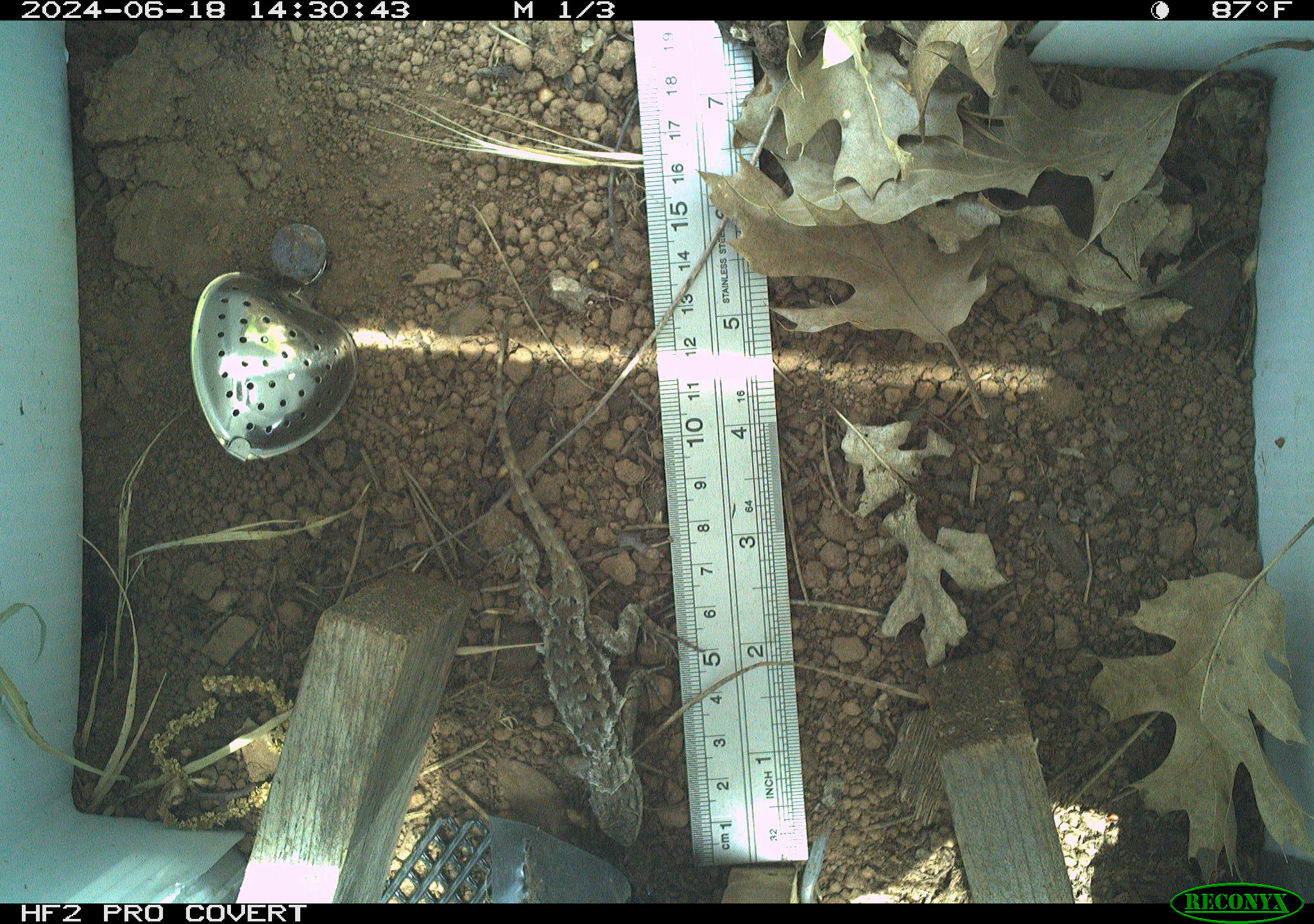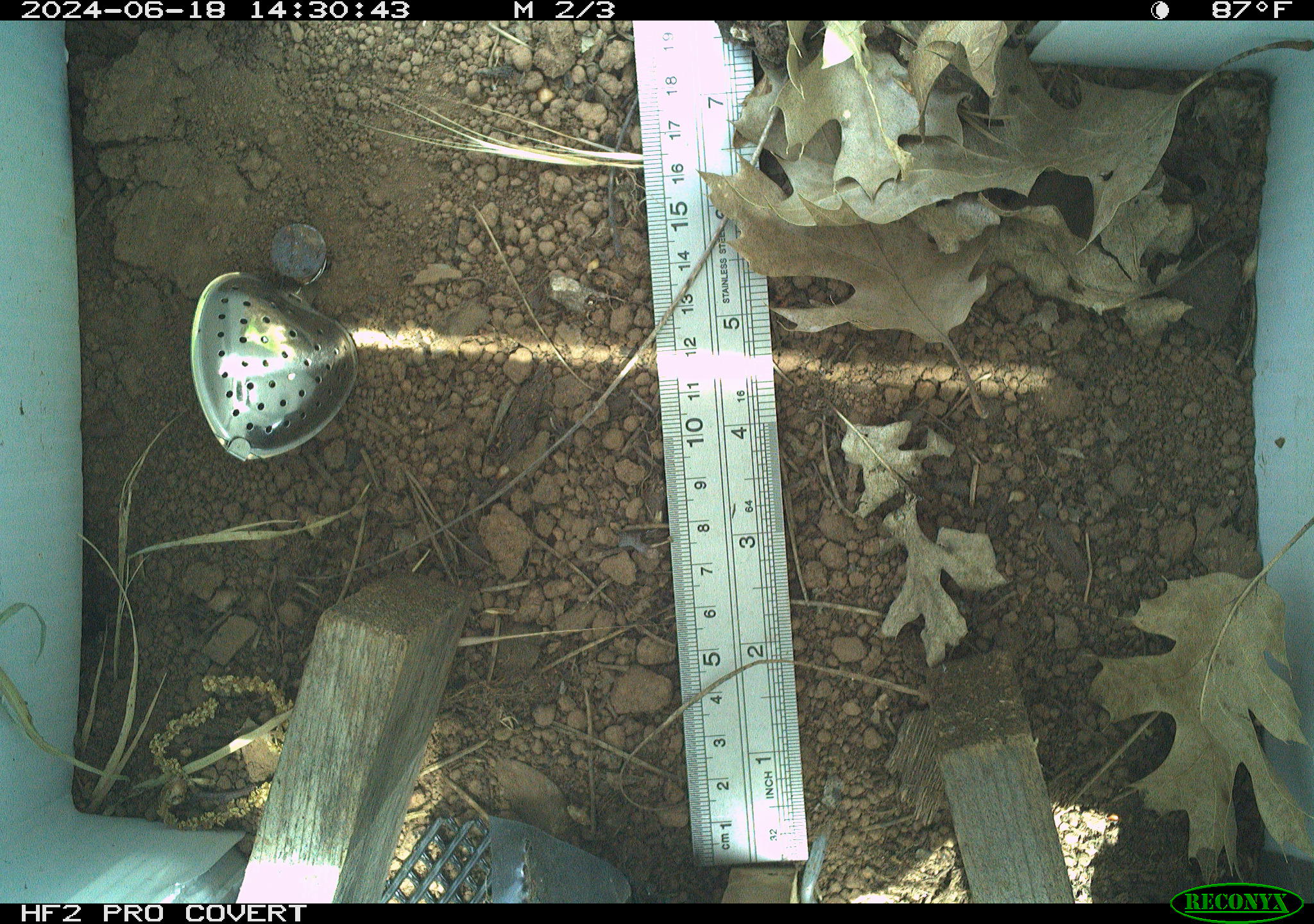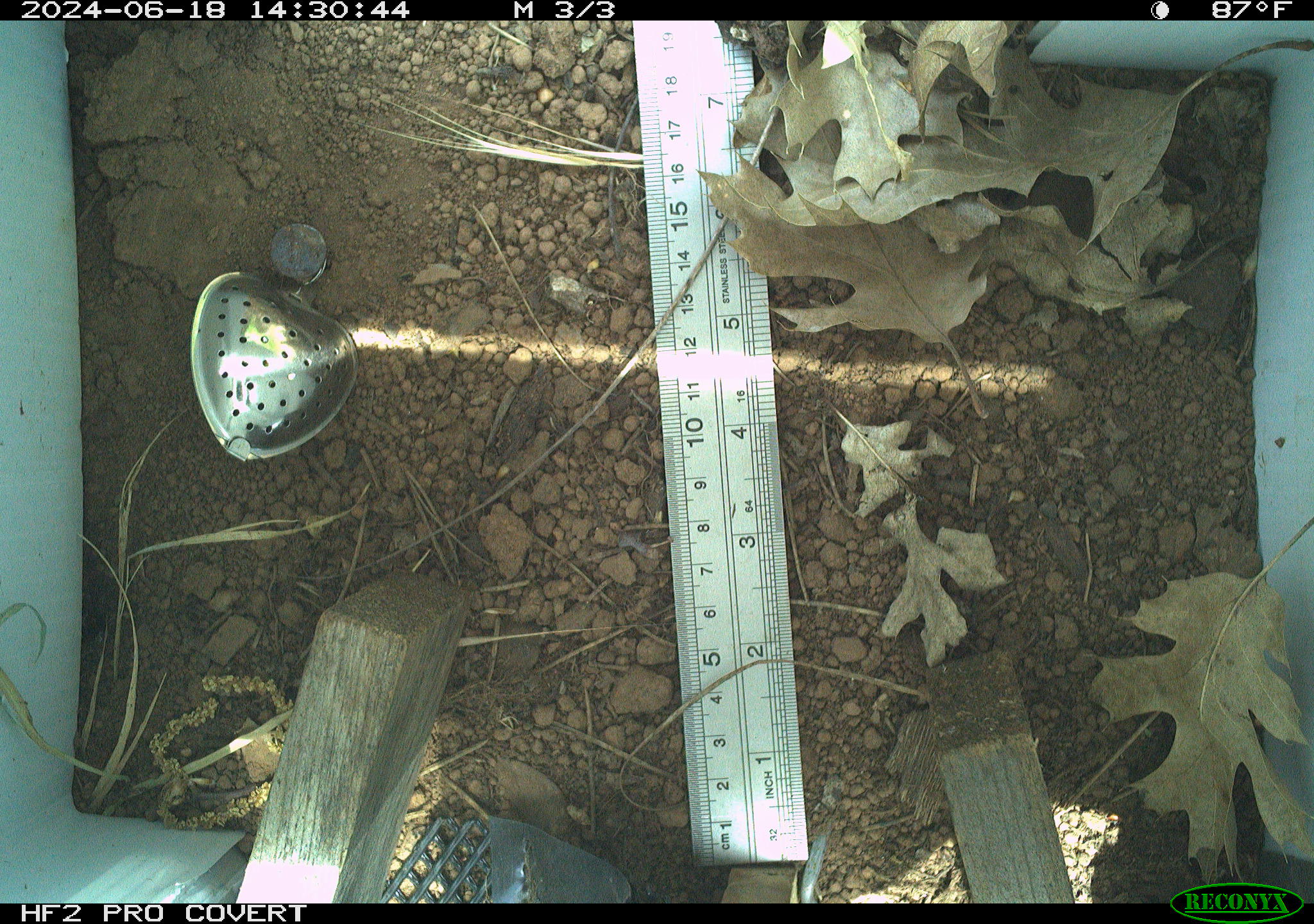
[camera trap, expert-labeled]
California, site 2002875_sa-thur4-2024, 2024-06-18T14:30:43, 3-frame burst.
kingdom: Animalia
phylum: Chordata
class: Reptilia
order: Squamata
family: Phrynosomatidae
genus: Sceloporus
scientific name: Sceloporus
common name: spiny lizards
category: sceloporus species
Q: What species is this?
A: Sceloporus species (spiny lizards) (Sceloporus).